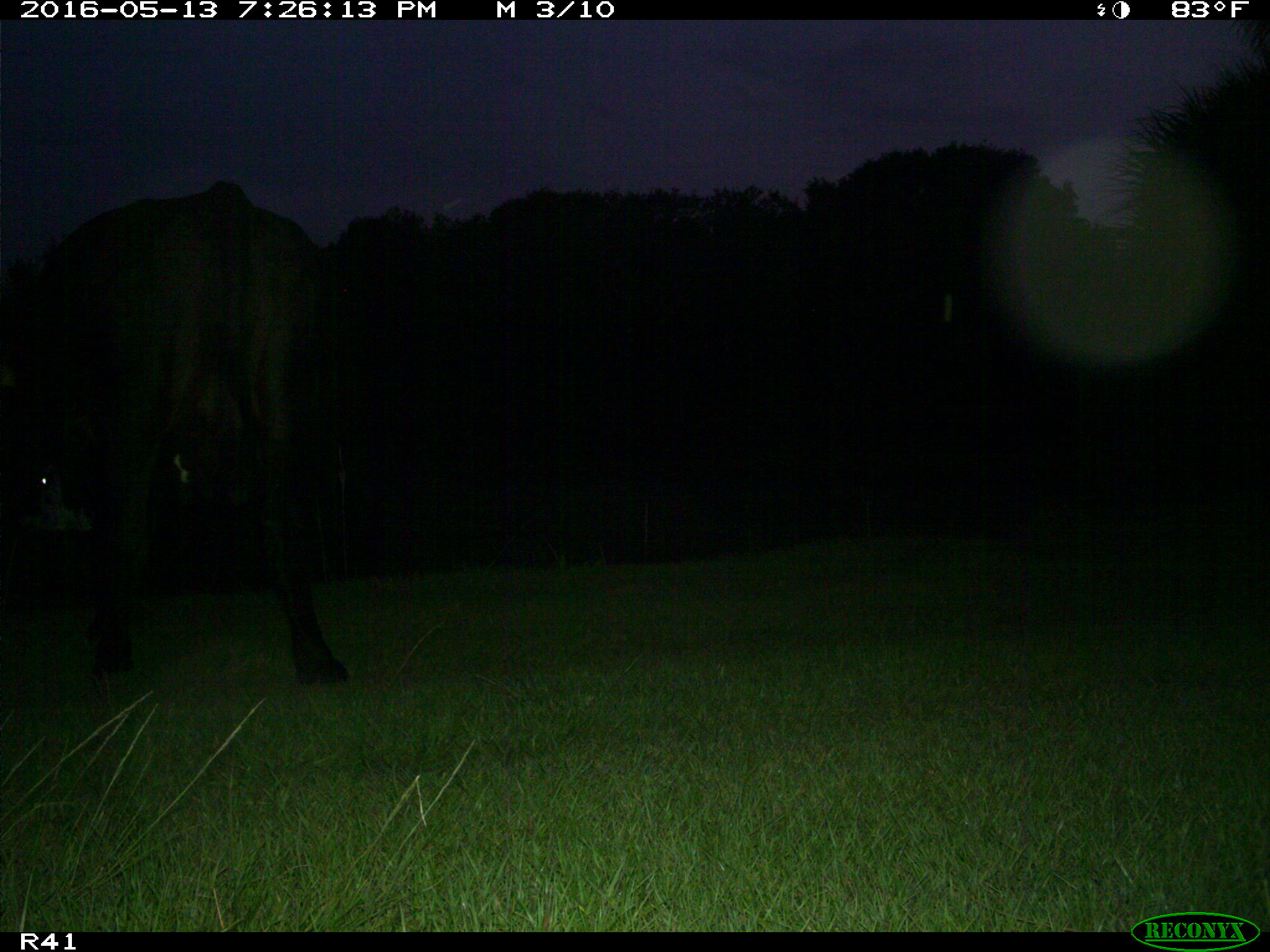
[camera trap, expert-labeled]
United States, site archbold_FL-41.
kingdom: Animalia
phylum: Chordata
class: Mammalia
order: Artiodactyla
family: Bovidae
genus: Bos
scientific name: Bos taurus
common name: domestic cow